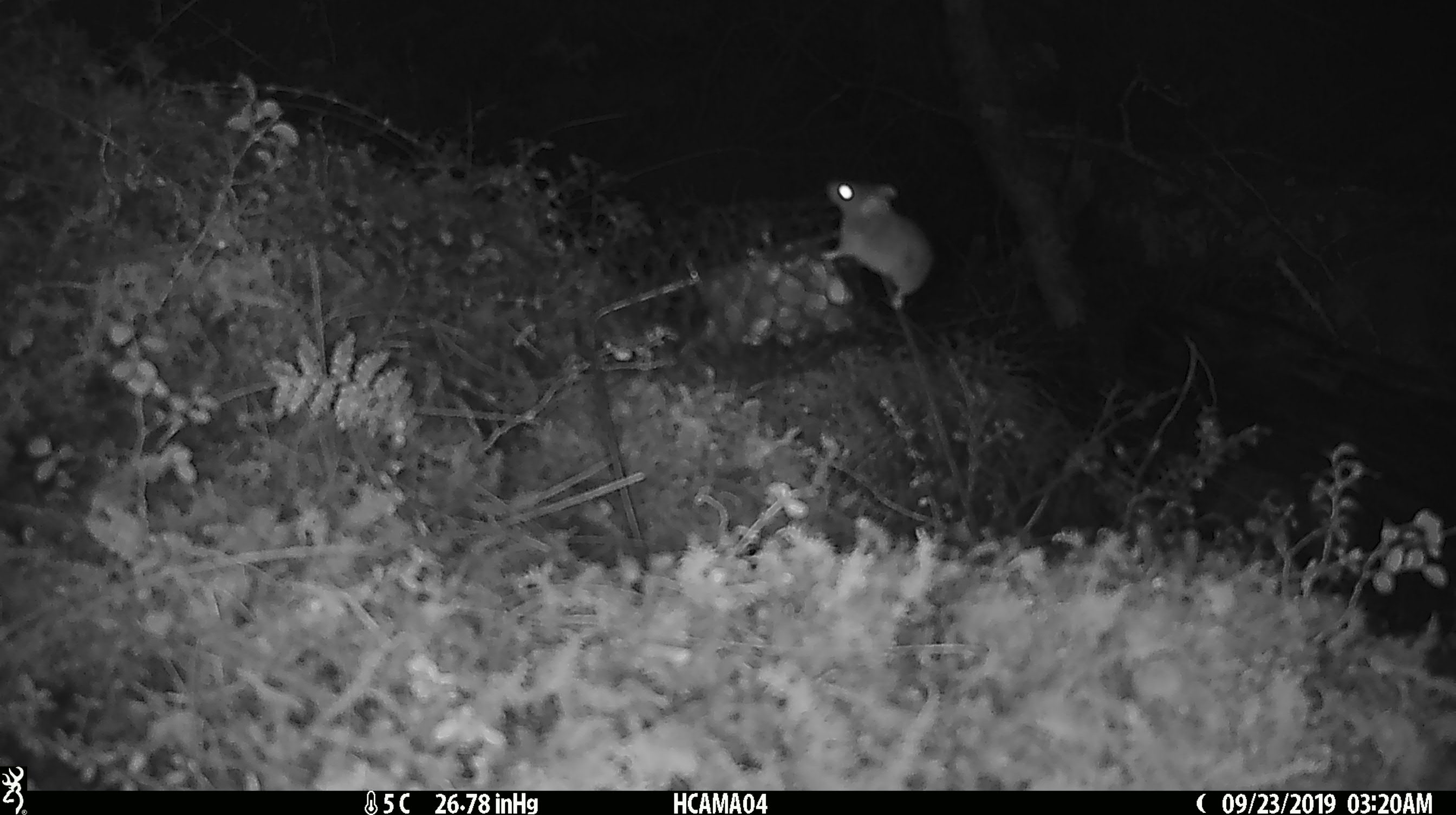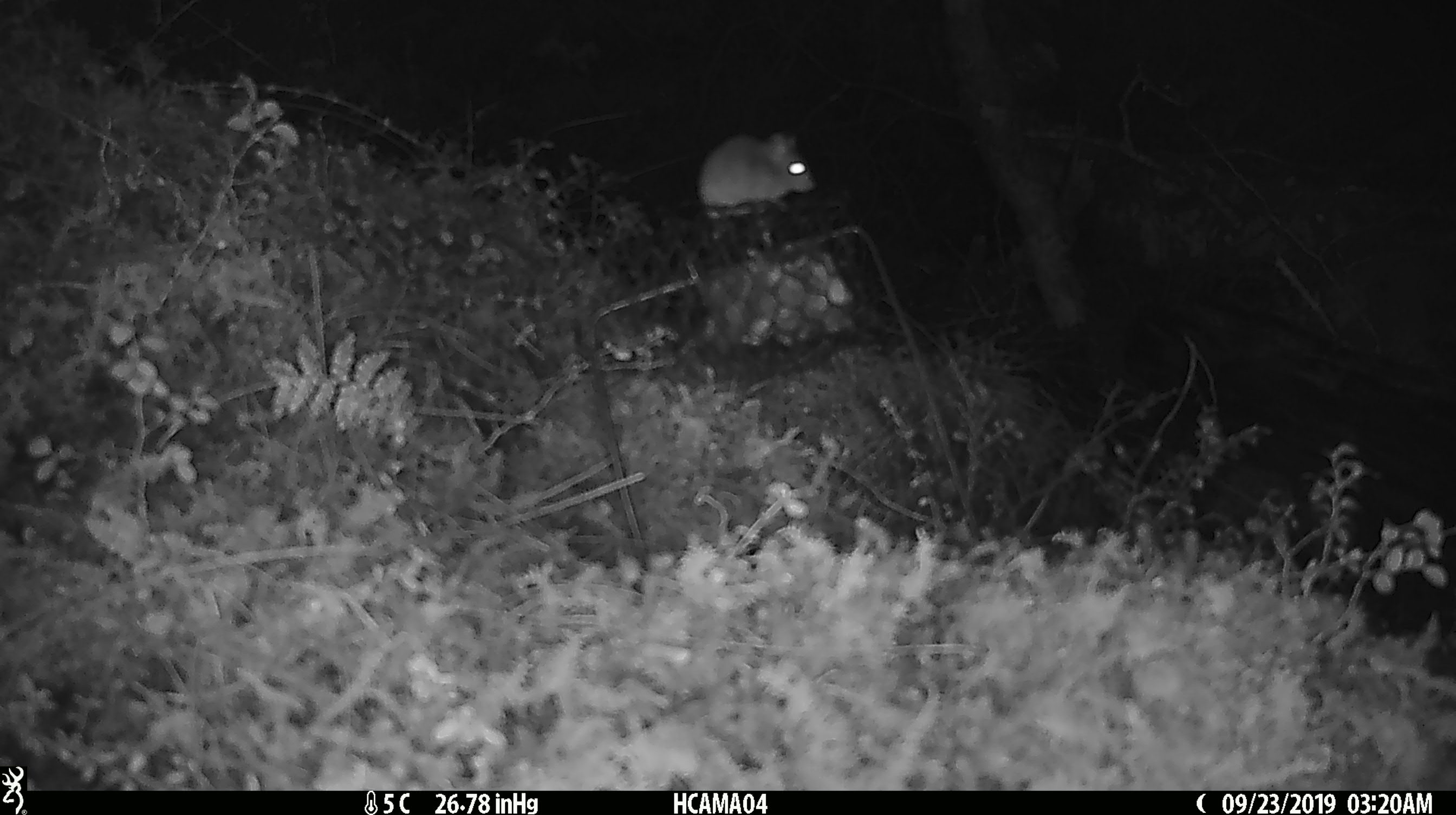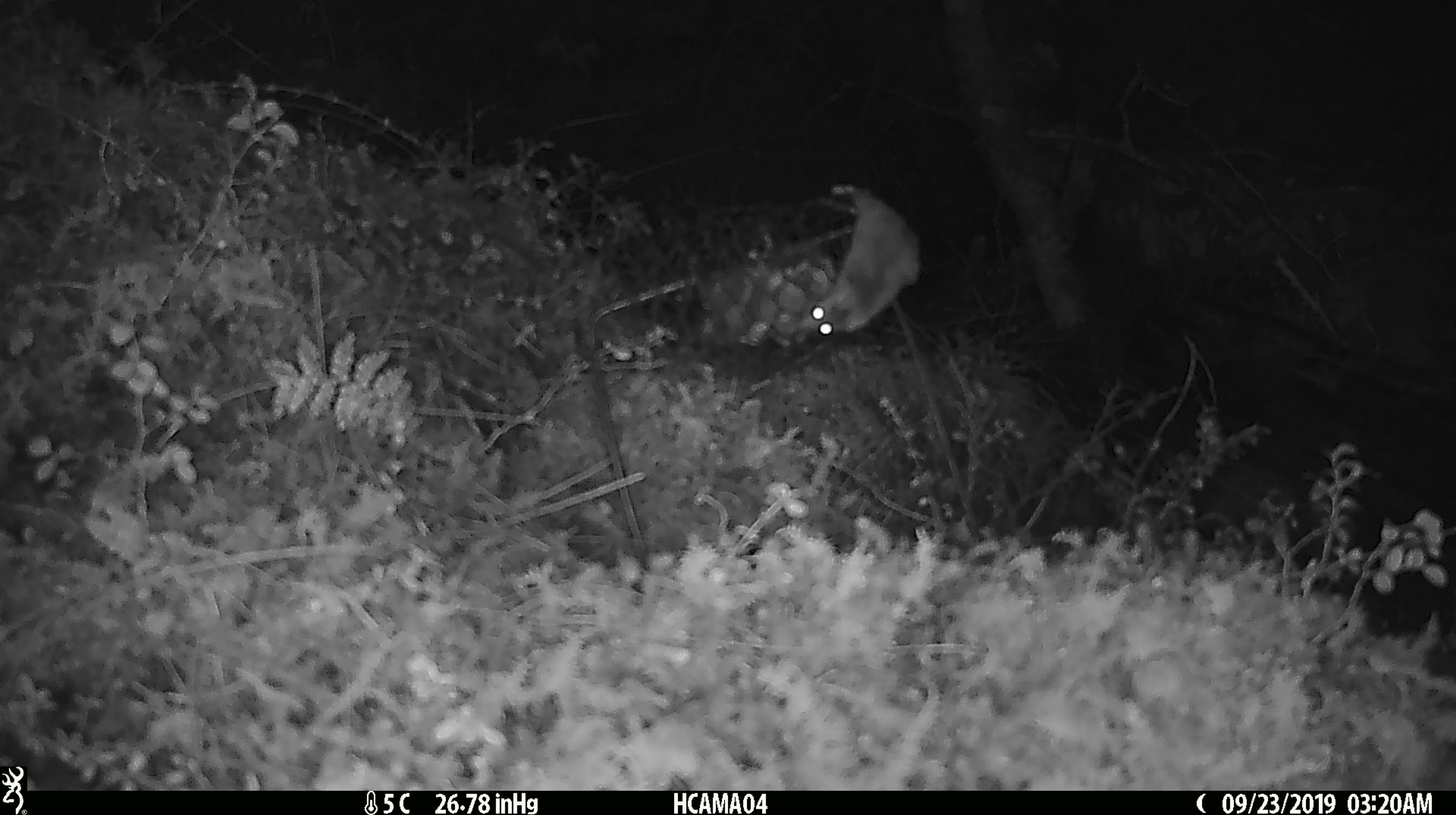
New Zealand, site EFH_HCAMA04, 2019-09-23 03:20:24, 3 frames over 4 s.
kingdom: Animalia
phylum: Chordata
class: Mammalia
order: Rodentia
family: Muridae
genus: Mus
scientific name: Mus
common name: mouse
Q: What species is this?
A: Mouse (Mus).